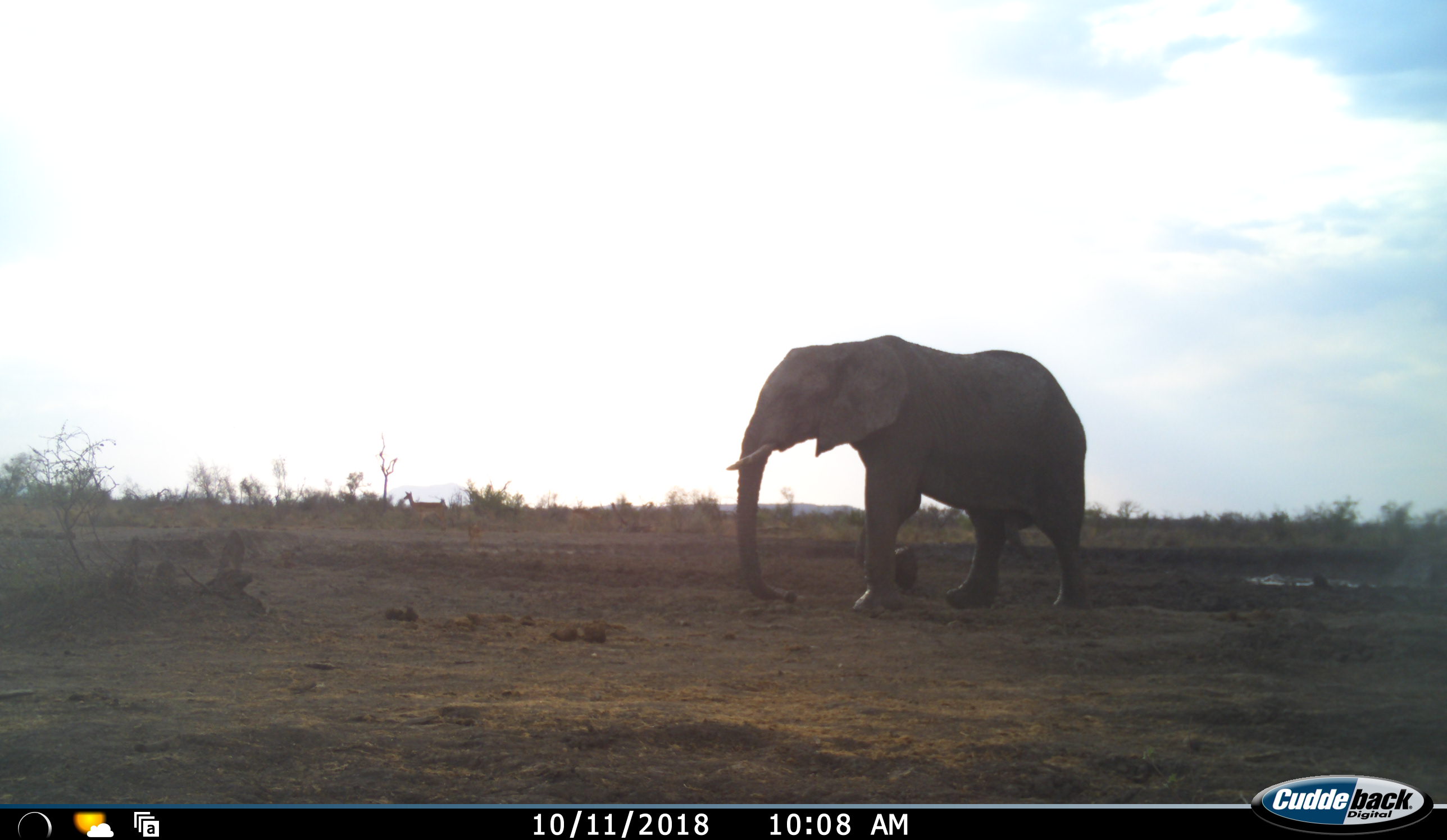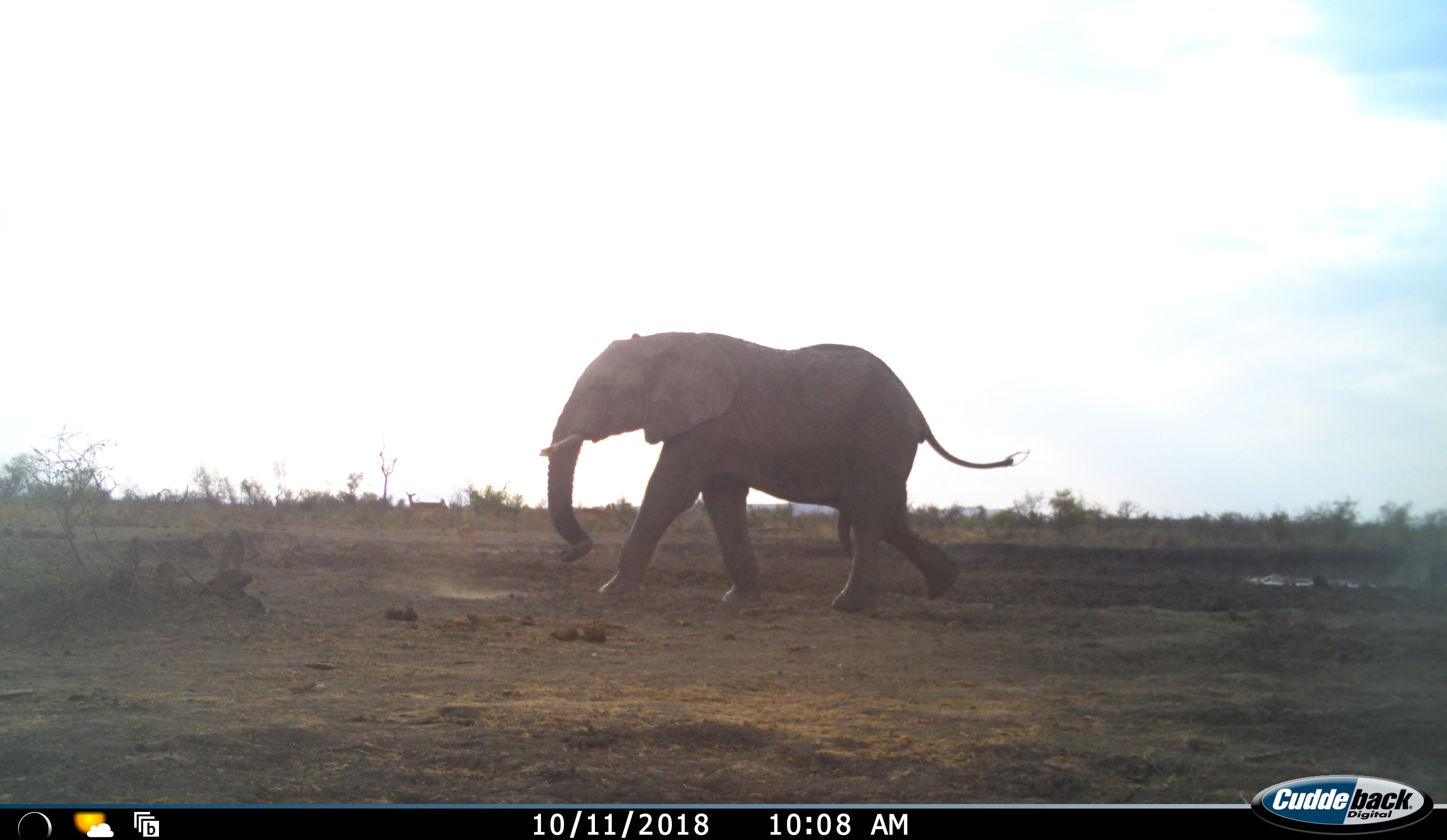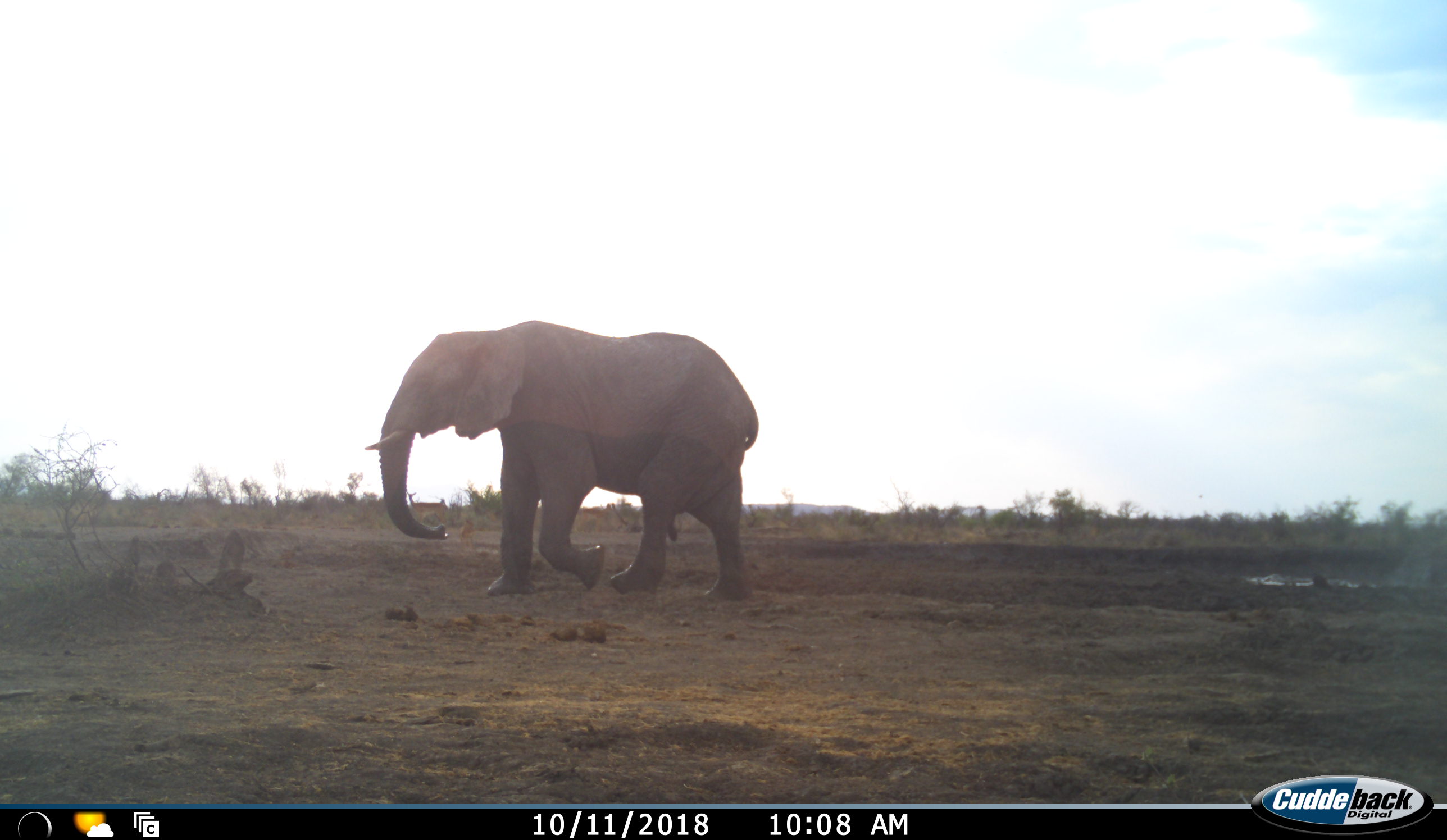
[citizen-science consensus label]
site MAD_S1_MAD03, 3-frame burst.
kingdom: Animalia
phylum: Chordata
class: Mammalia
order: Proboscidea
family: Elephantidae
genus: Loxodonta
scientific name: Loxodonta africana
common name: african bush elephant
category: elephant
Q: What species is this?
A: Elephant (african bush elephant) (Loxodonta africana).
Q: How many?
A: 1.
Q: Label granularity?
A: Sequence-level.